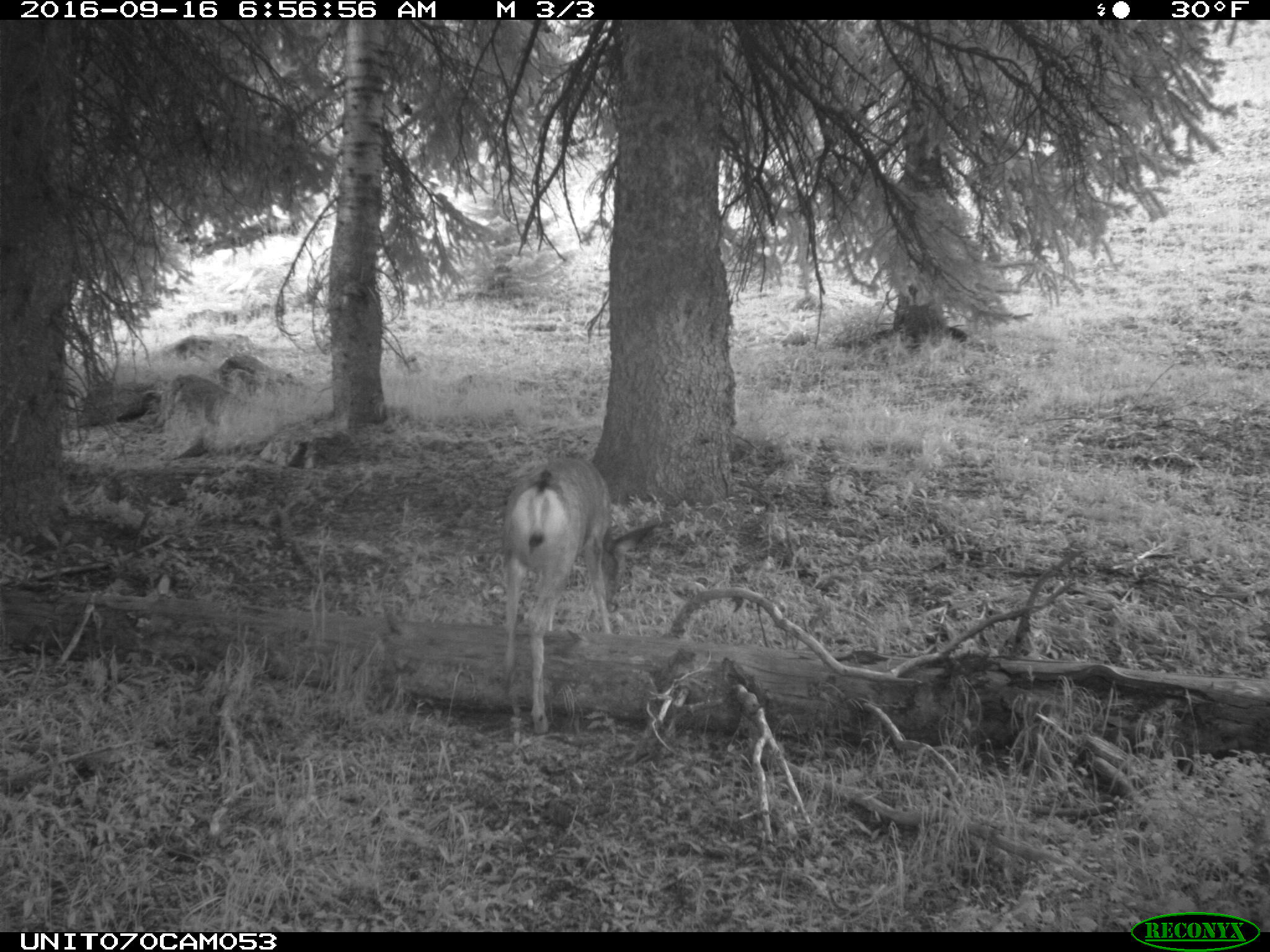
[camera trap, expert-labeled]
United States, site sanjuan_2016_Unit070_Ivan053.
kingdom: Animalia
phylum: Chordata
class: Mammalia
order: Artiodactyla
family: Cervidae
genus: Odocoileus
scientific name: Odocoileus hemionus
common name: mule deer